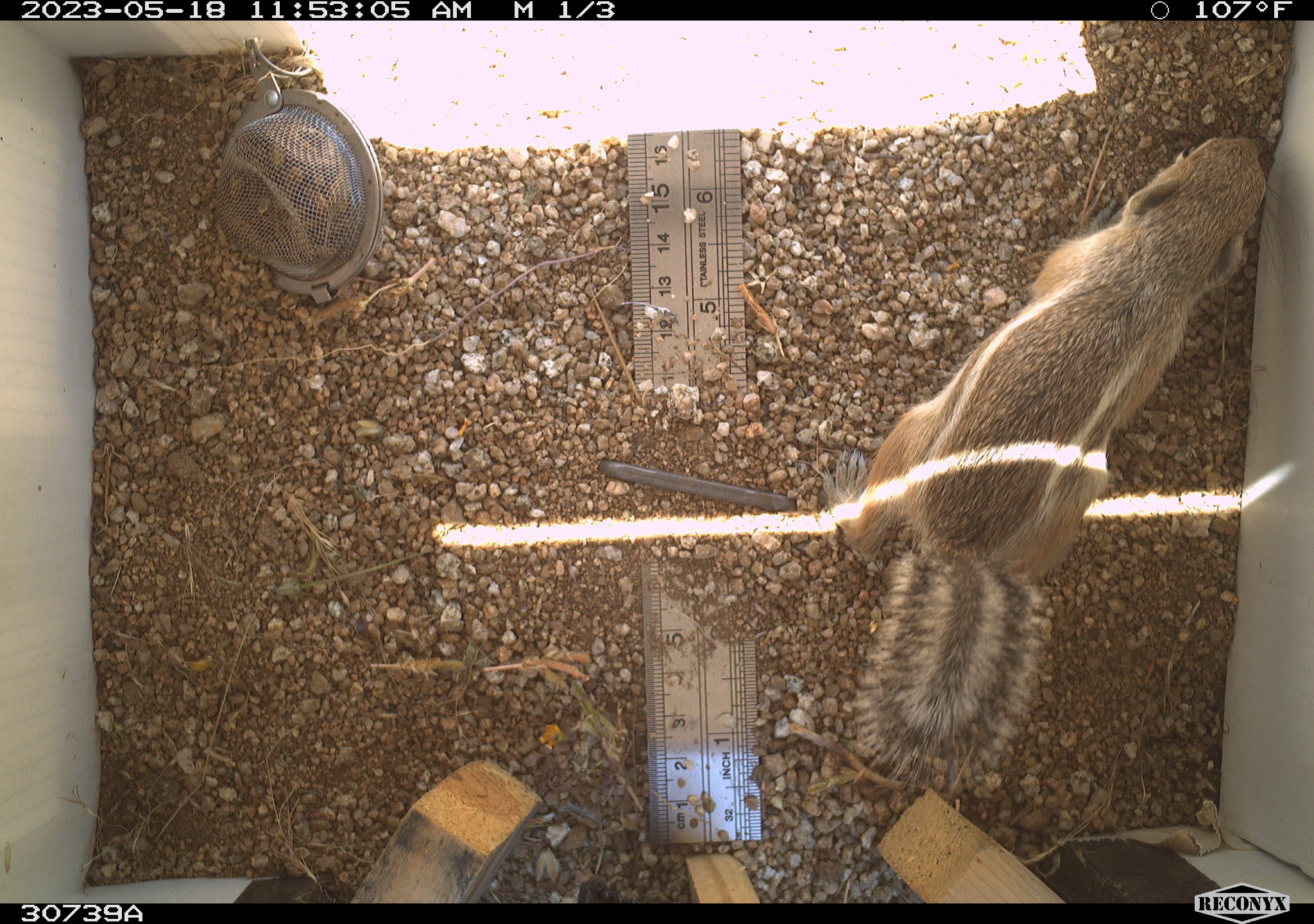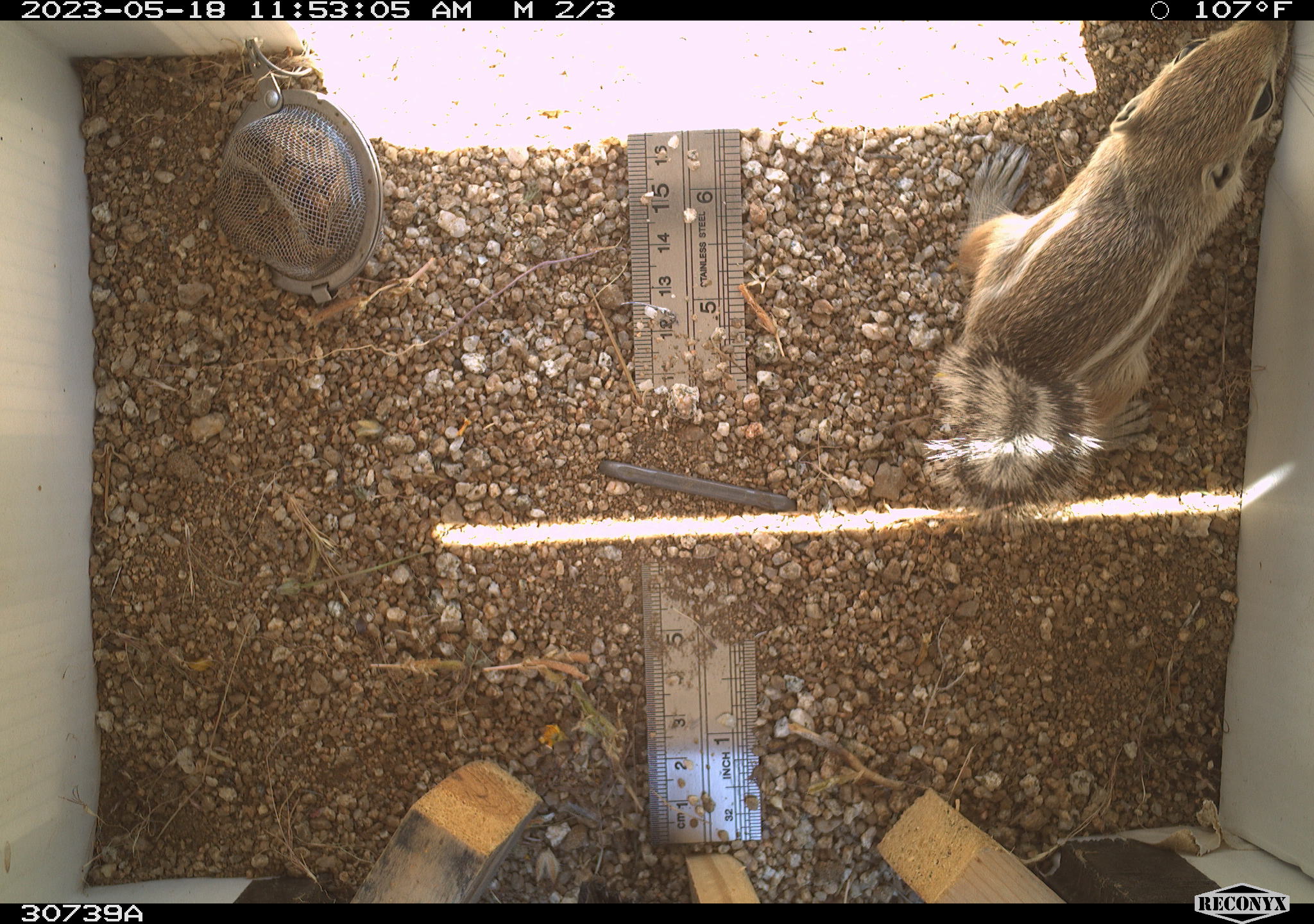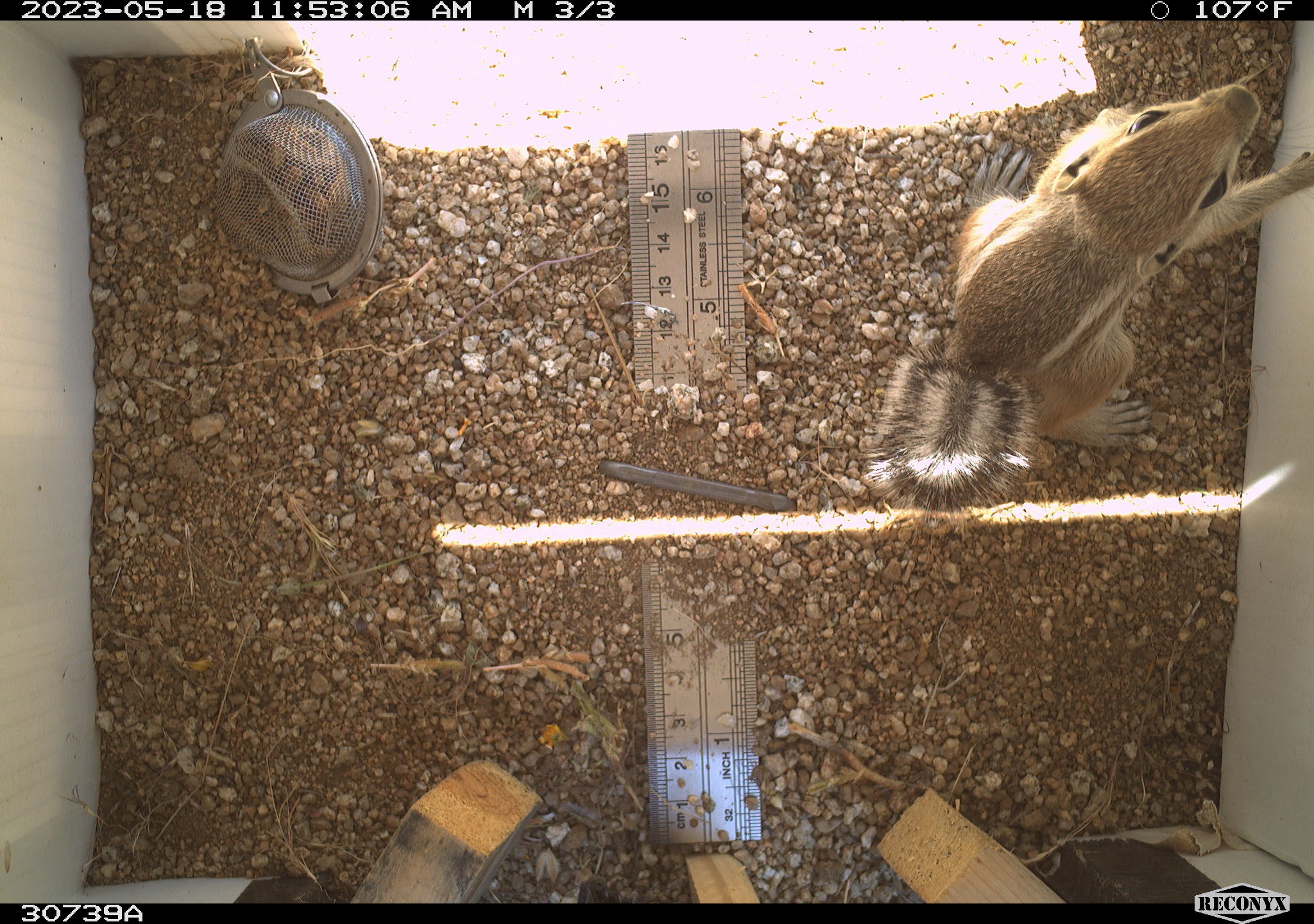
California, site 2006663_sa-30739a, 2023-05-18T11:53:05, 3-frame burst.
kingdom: Animalia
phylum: Chordata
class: Mammalia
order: Rodentia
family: Sciuridae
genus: Ammospermophilus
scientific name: Ammospermophilus leucurus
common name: white-tailed antelope squirrel